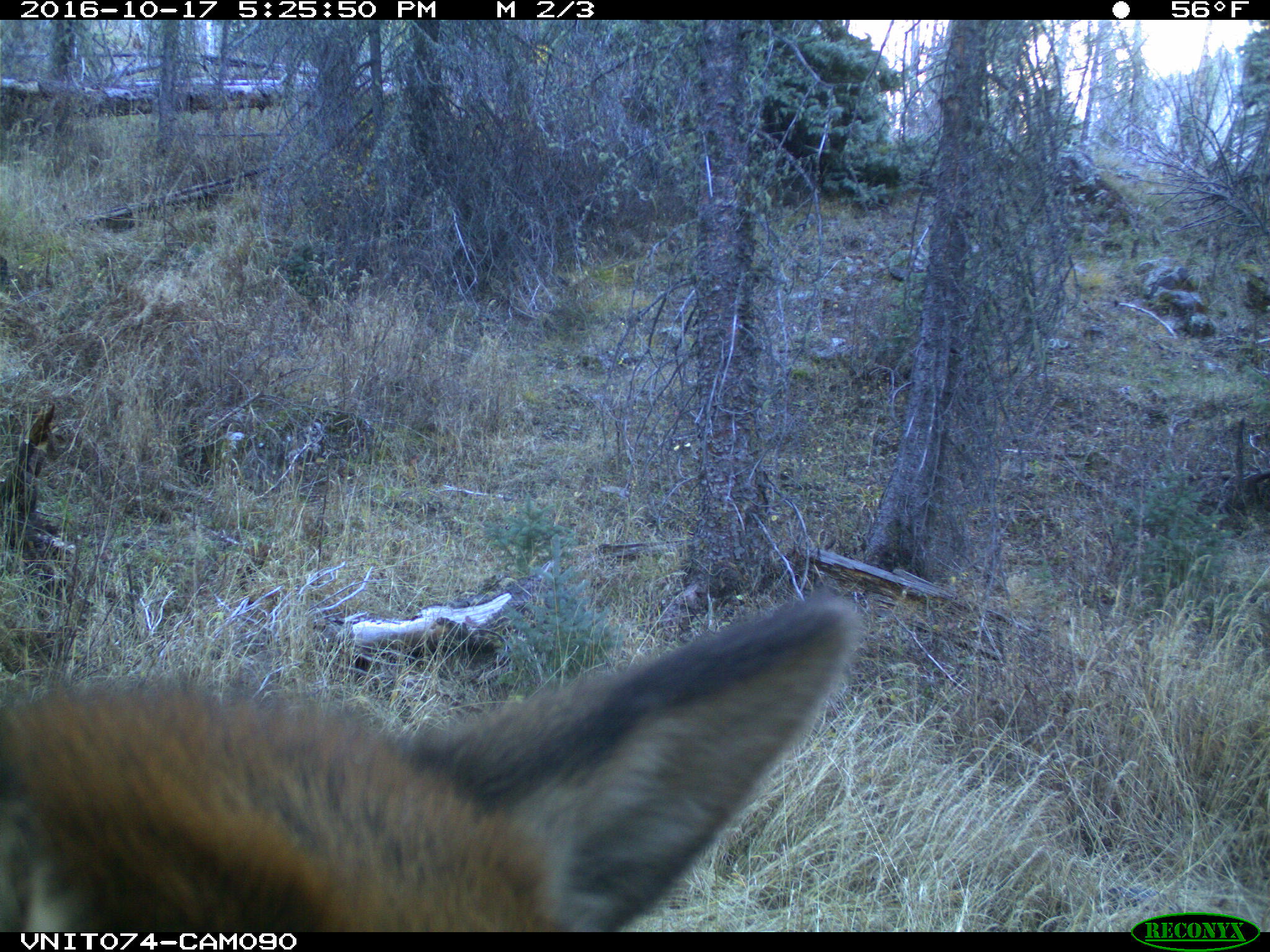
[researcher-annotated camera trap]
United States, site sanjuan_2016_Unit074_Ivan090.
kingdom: Animalia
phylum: Chordata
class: Mammalia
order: Artiodactyla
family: Cervidae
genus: Cervus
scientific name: Cervus elaphus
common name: red deer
Cervus elaphus (red deer).